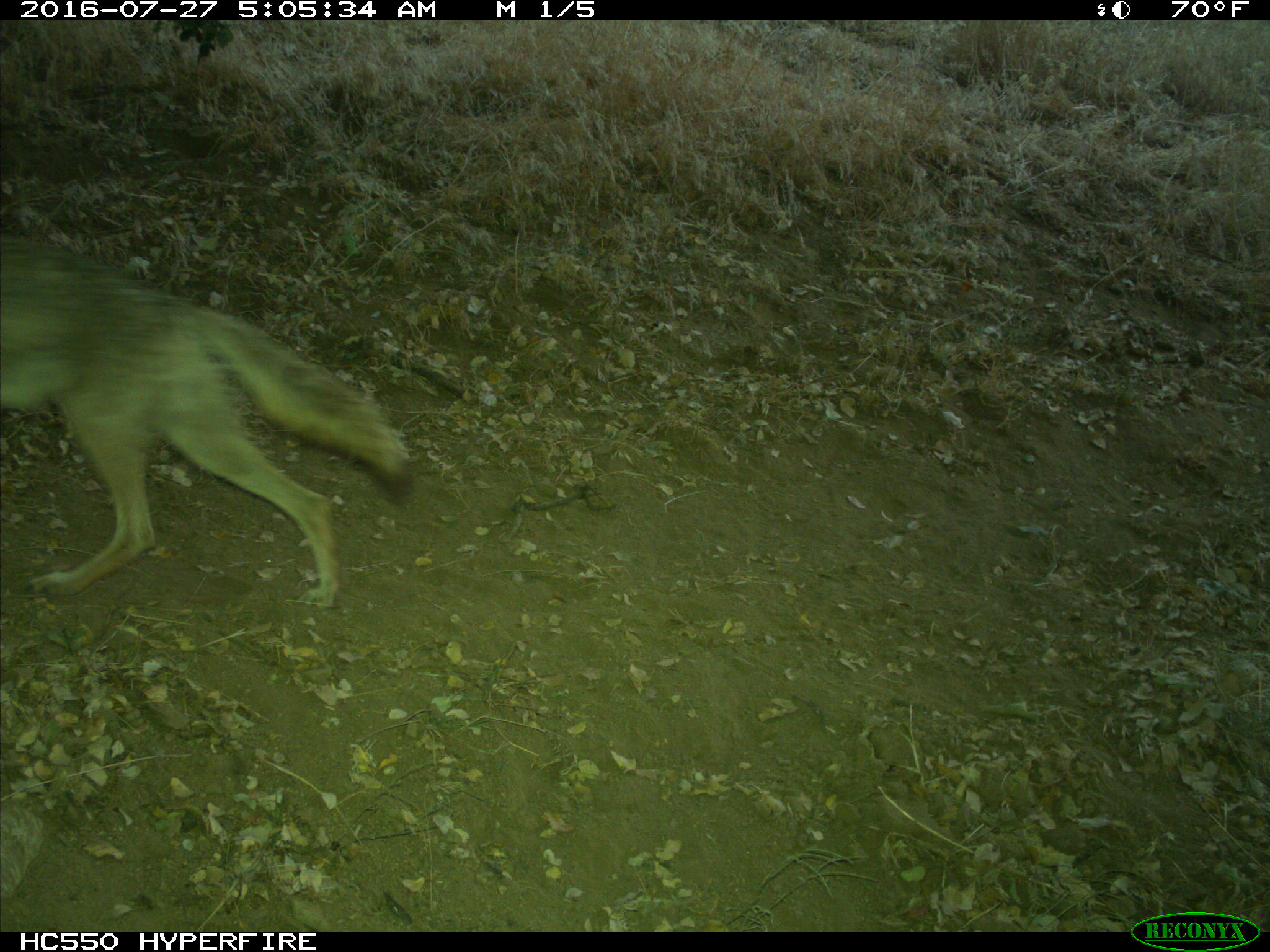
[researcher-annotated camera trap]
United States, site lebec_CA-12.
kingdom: Animalia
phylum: Chordata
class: Mammalia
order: Carnivora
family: Canidae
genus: Canis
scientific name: Canis latrans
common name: coyote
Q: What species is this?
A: Canis latrans (coyote).